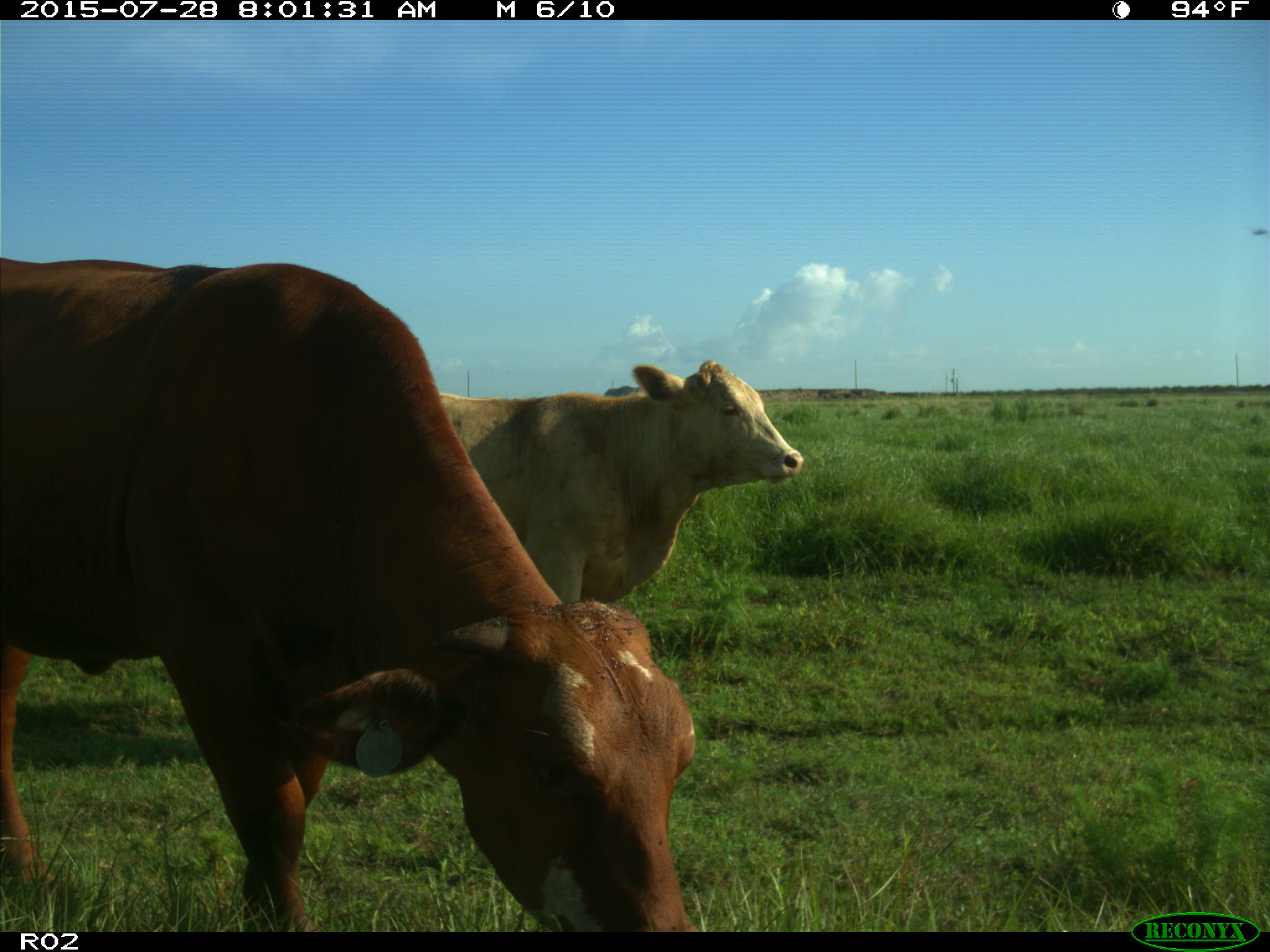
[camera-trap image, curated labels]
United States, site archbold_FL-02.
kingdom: Animalia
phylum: Chordata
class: Mammalia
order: Artiodactyla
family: Bovidae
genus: Bos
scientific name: Bos taurus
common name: domestic cow